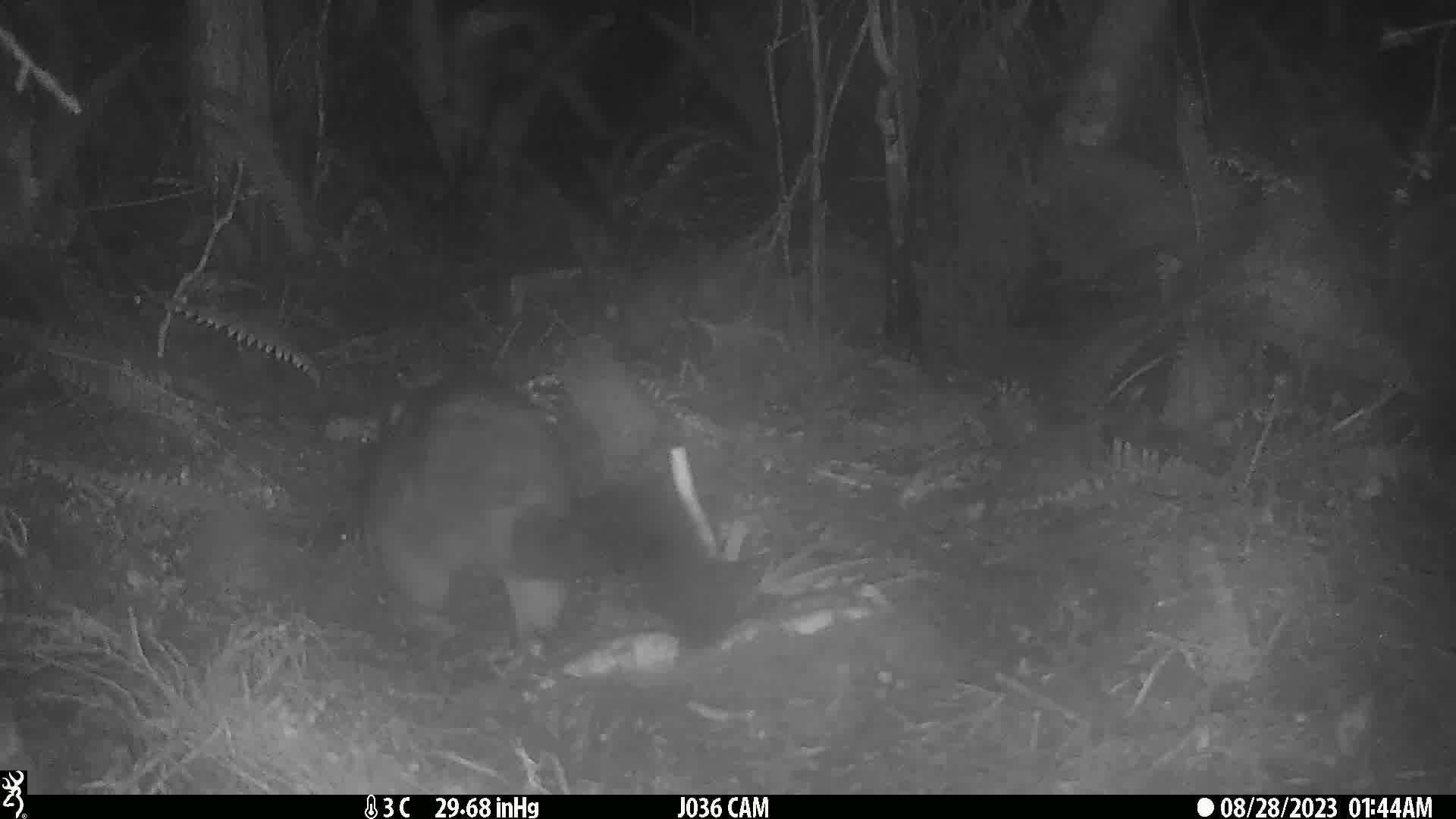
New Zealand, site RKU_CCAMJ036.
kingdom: Animalia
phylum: Chordata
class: Mammalia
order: Diprotodontia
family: Phalangeridae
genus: Trichosurus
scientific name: Trichosurus vulpecula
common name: common brushtail possum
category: possum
Possum (common brushtail possum) (Trichosurus vulpecula).